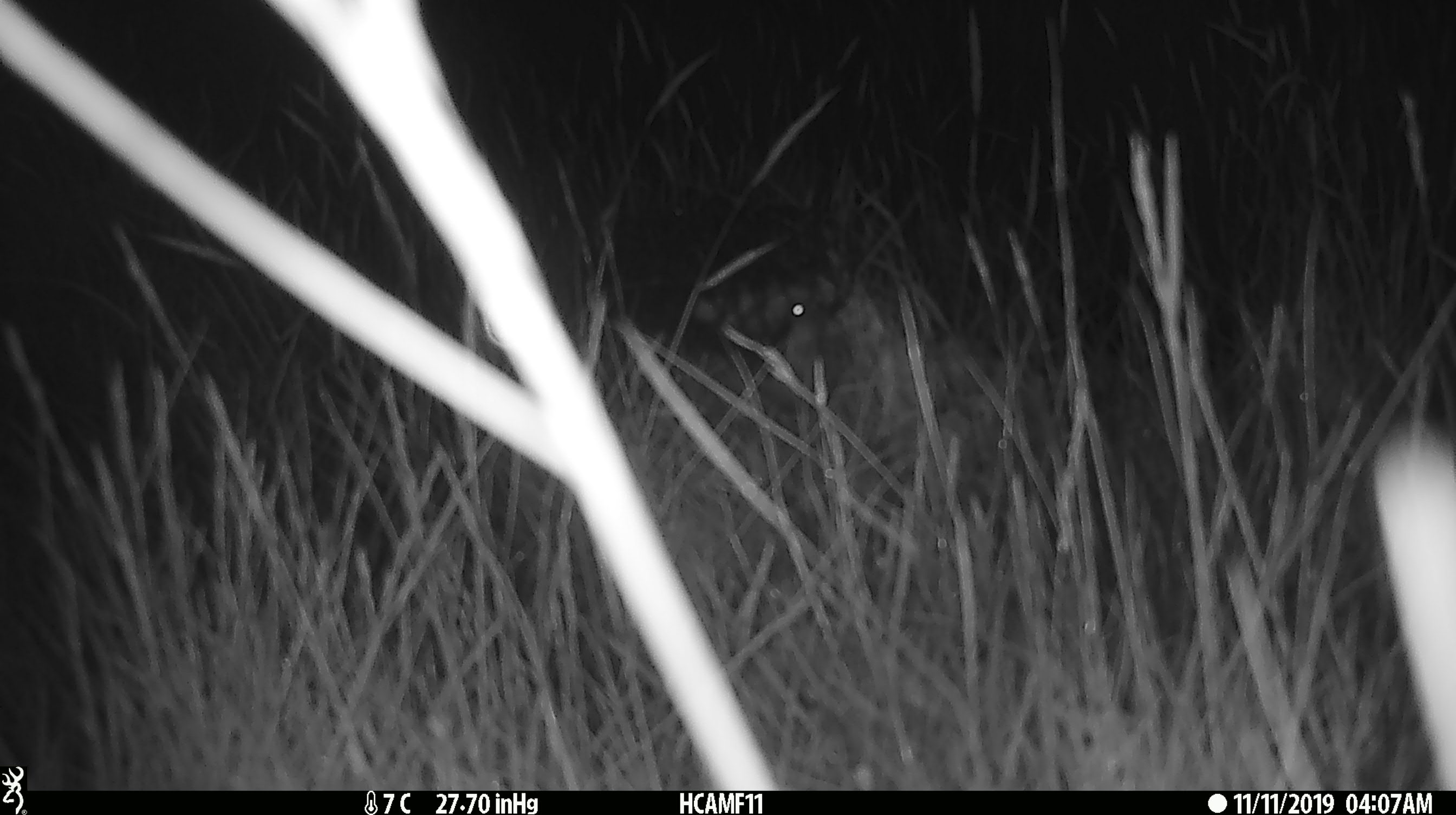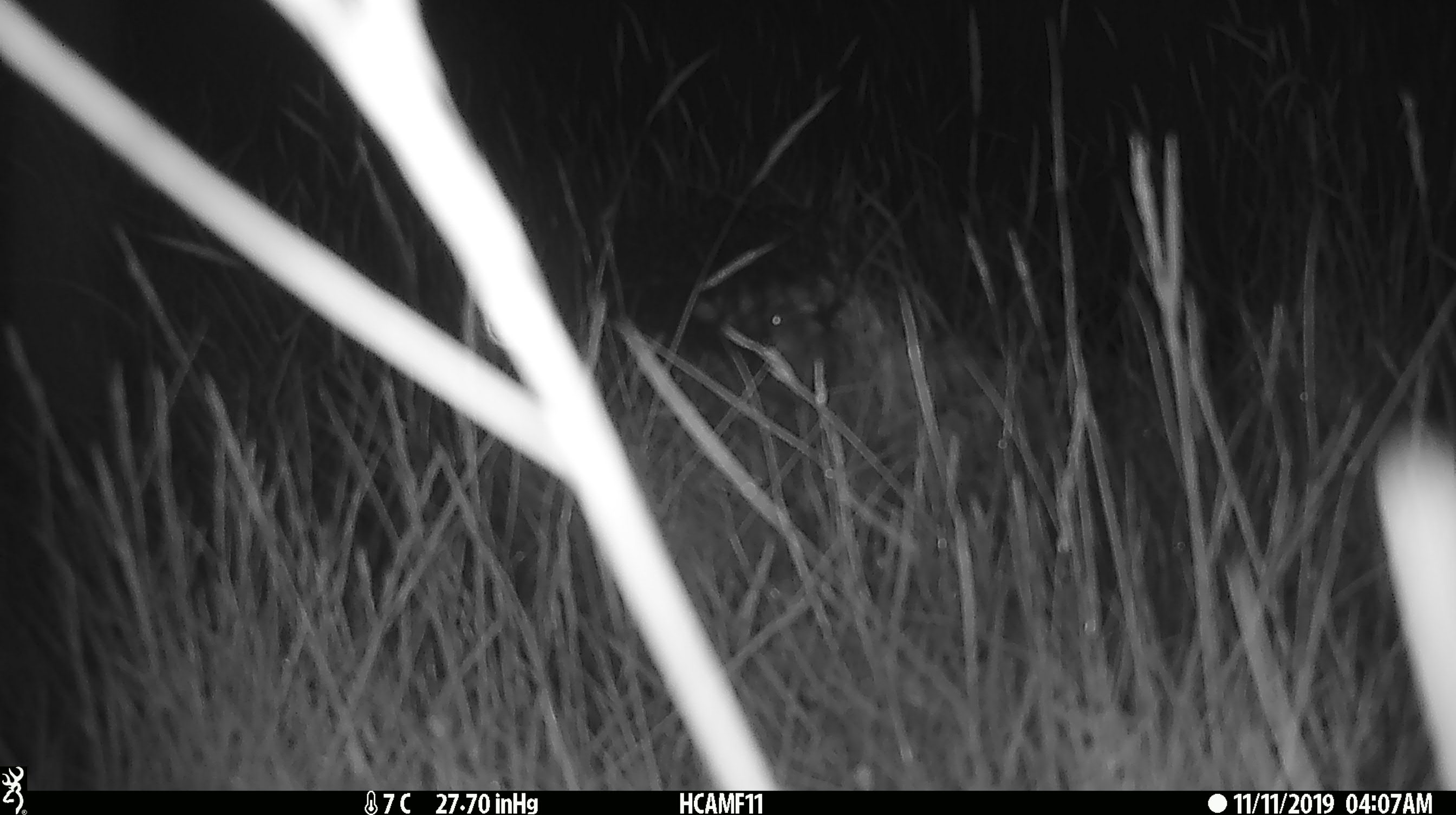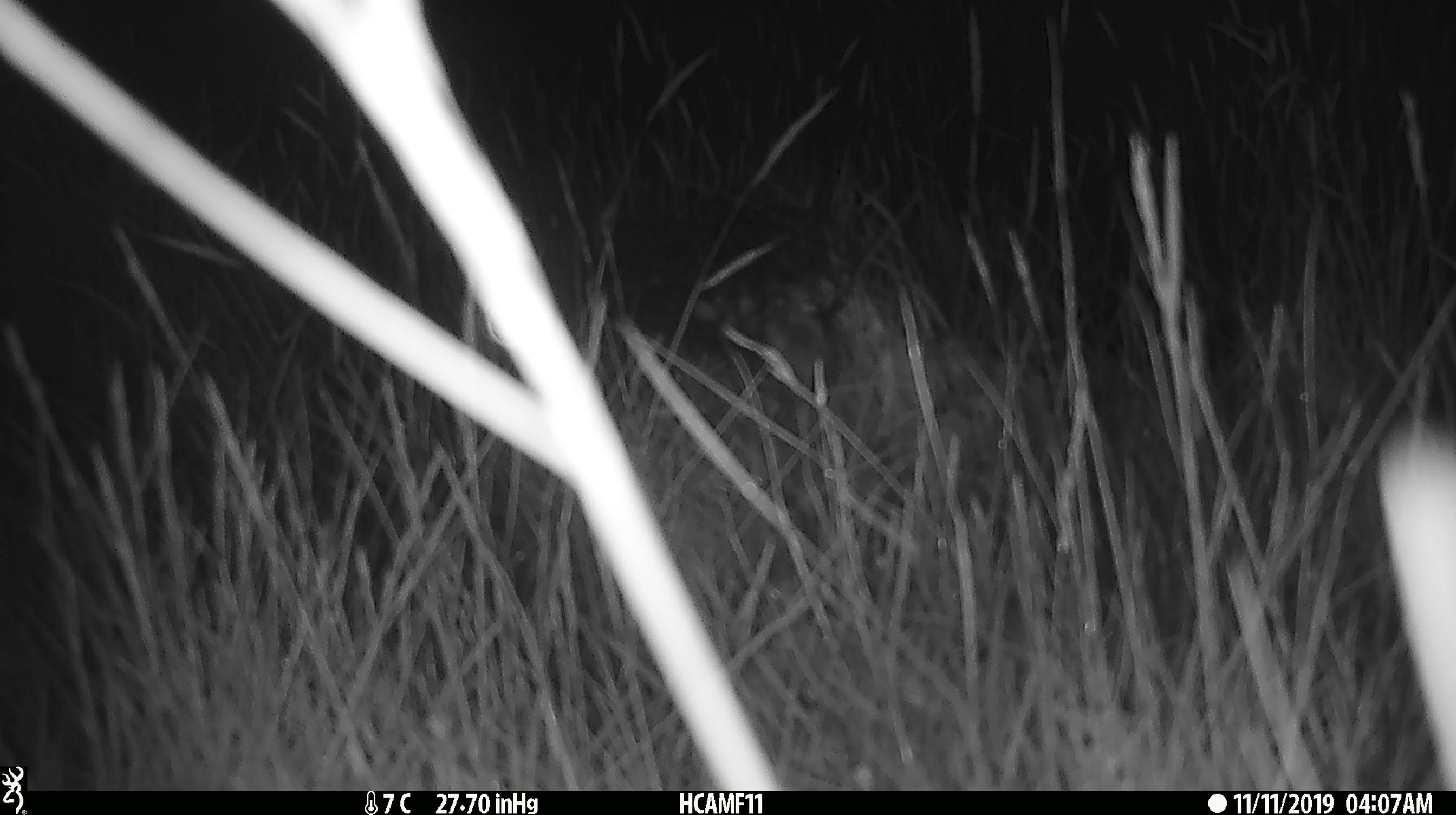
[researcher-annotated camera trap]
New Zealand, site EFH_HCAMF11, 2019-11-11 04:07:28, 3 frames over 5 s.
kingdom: Animalia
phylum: Chordata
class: Mammalia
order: Rodentia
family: Muridae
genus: Mus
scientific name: Mus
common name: mouse